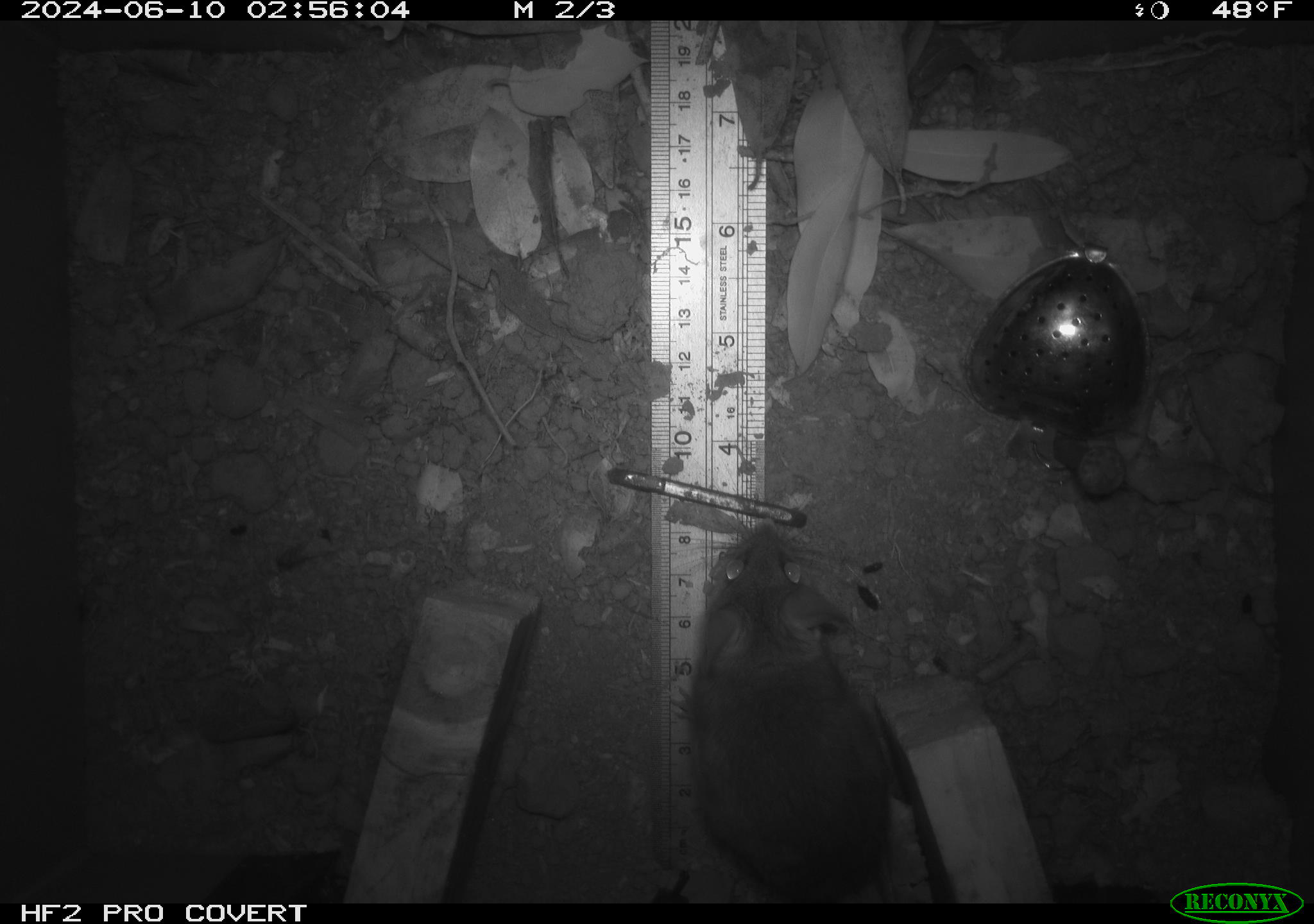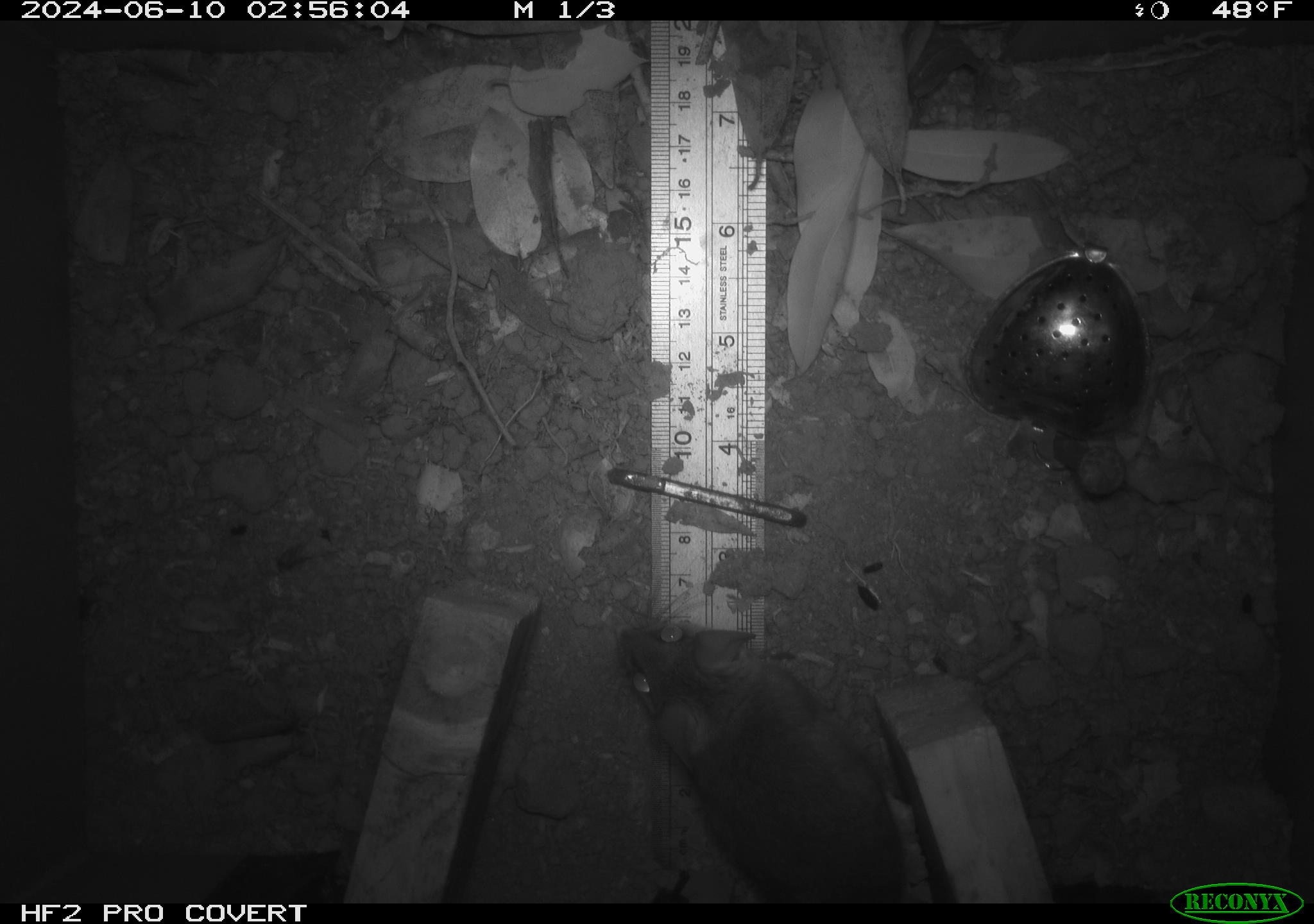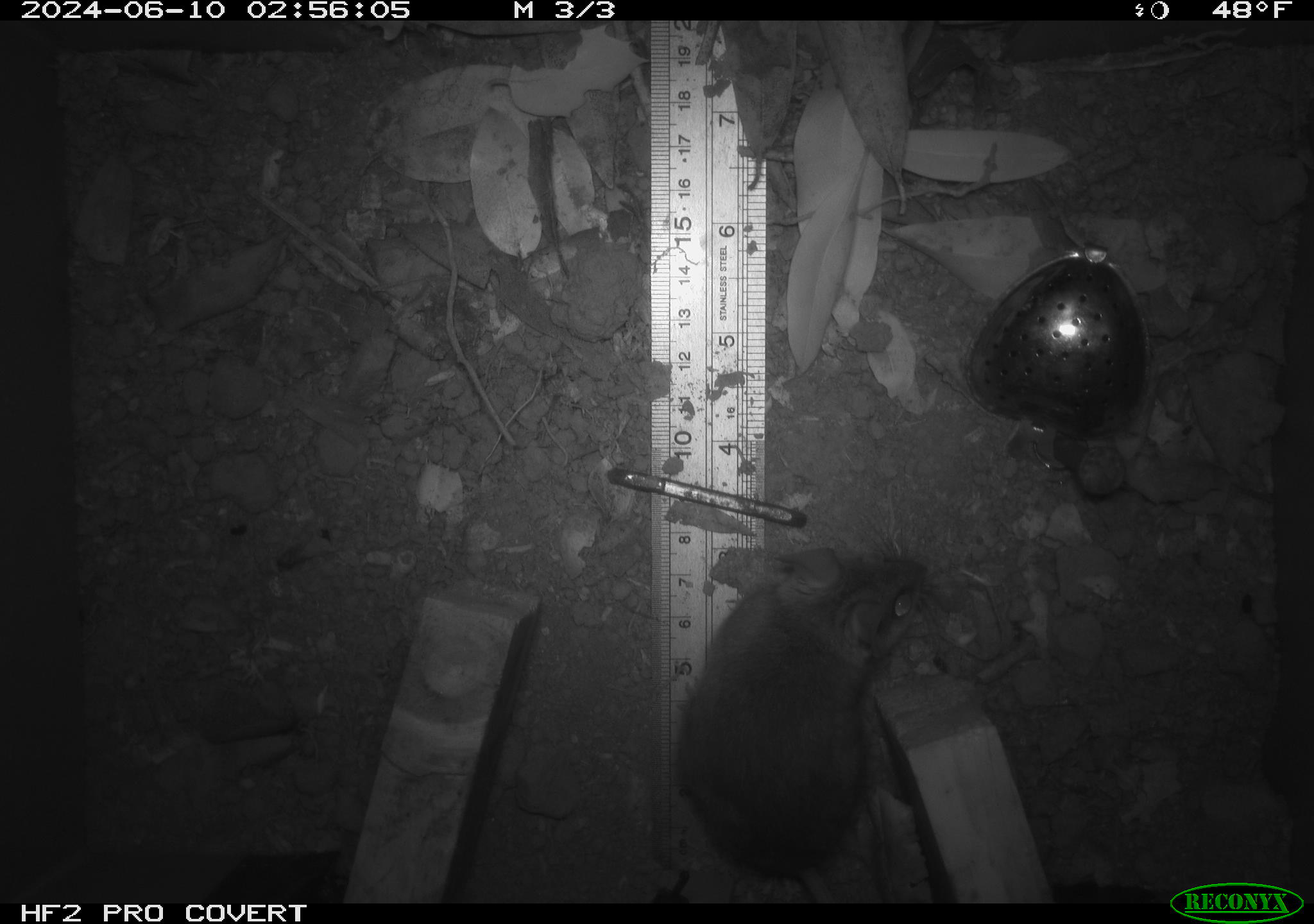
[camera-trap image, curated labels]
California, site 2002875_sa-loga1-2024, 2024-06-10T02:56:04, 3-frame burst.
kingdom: Animalia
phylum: Chordata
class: Mammalia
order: Rodentia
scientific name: Rodentia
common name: rodent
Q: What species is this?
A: Rodent (Rodentia).